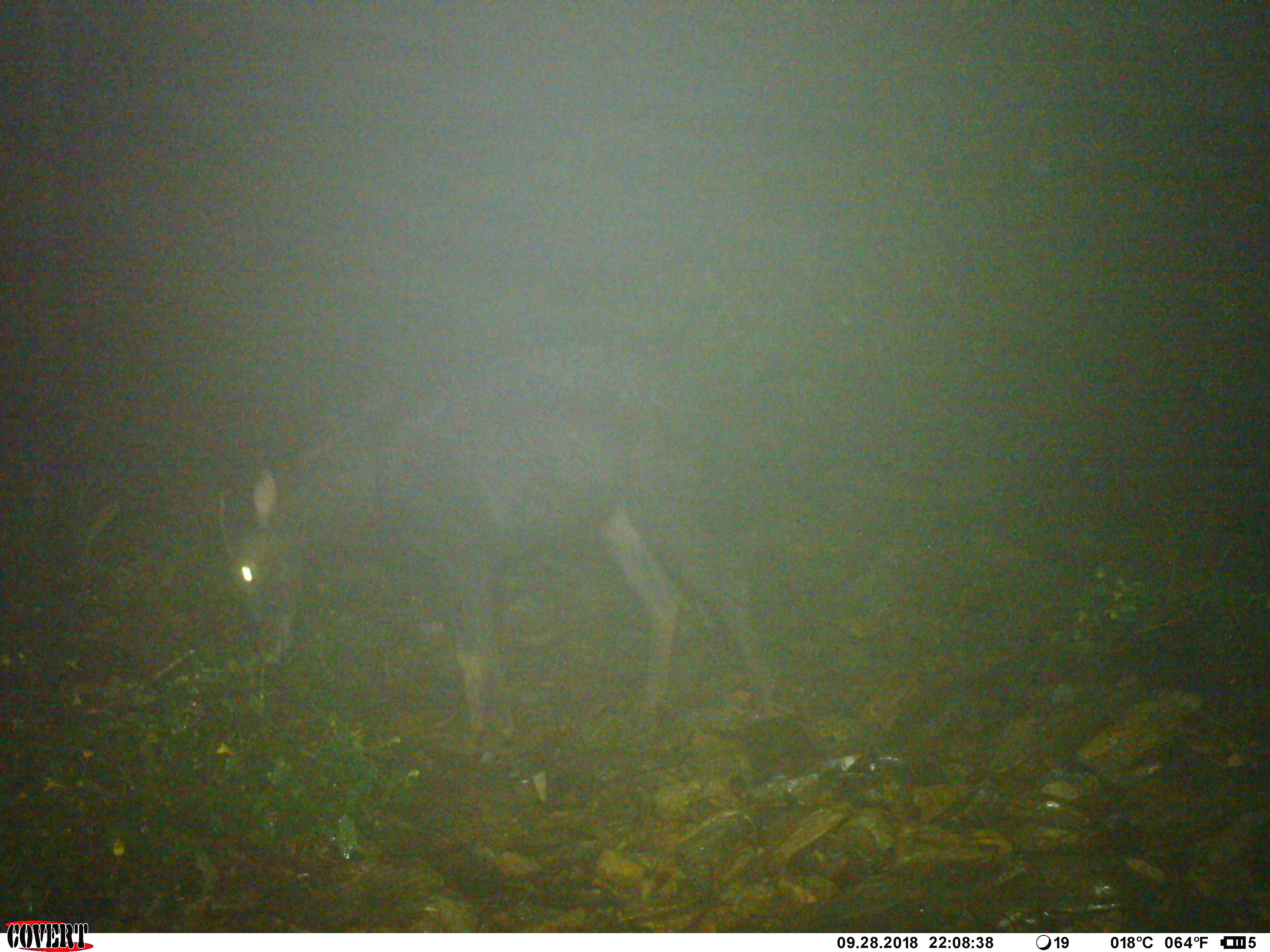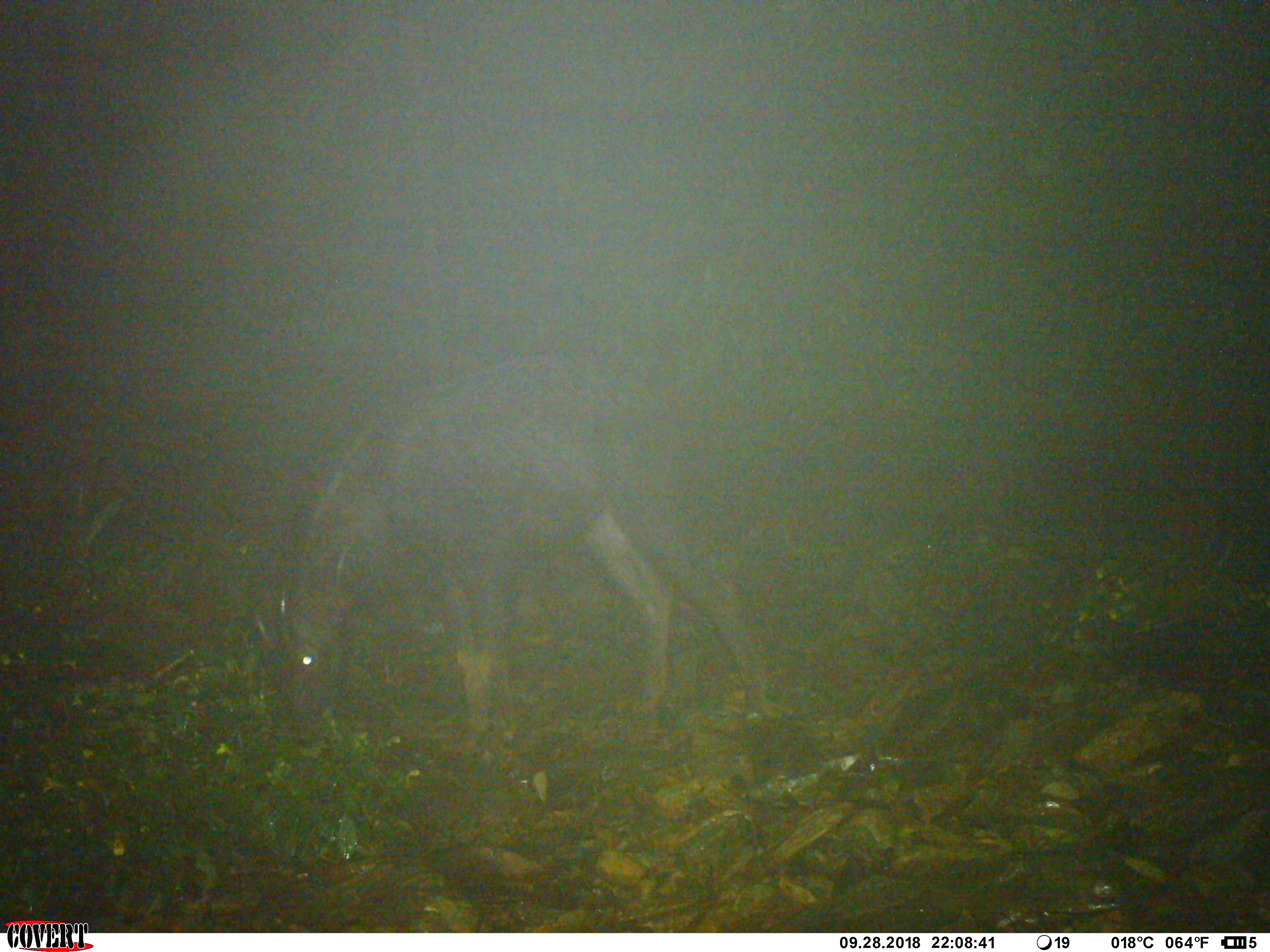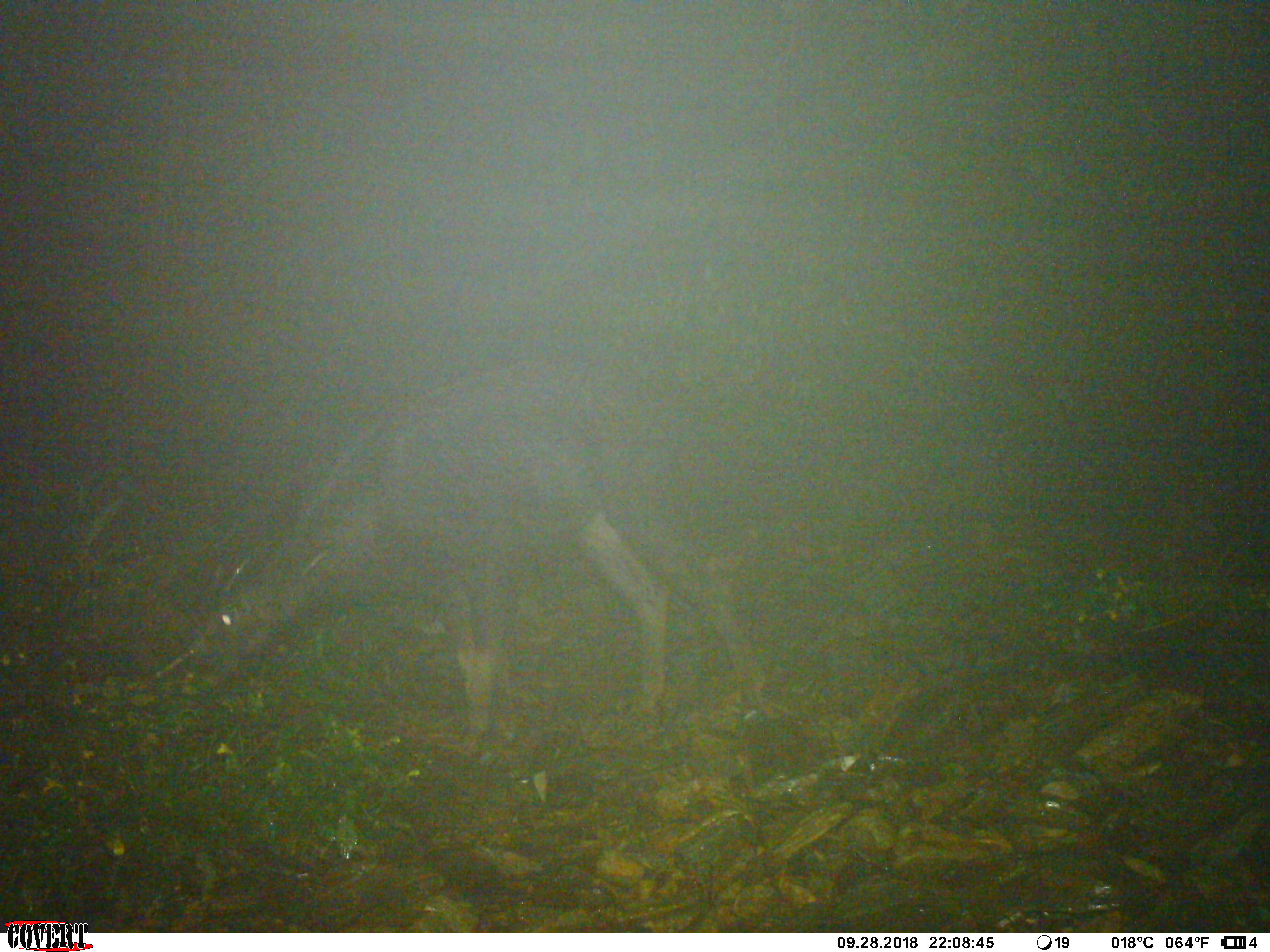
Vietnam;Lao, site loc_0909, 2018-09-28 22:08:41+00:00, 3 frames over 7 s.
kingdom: Animalia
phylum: Chordata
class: Mammalia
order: Artiodactyla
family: Bovidae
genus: Capricornis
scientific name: Capricornis sumatraensis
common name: chinese serow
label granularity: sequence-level